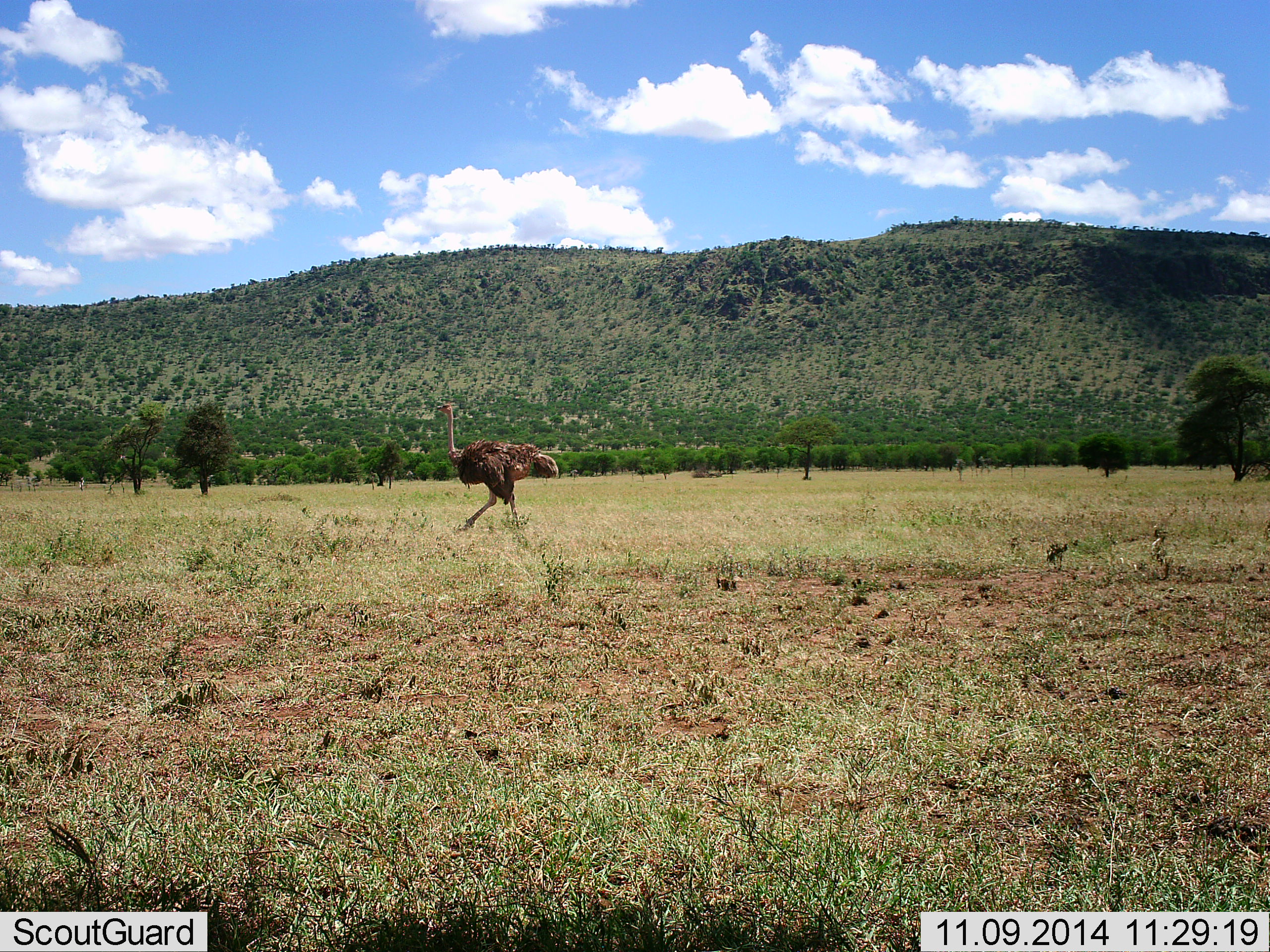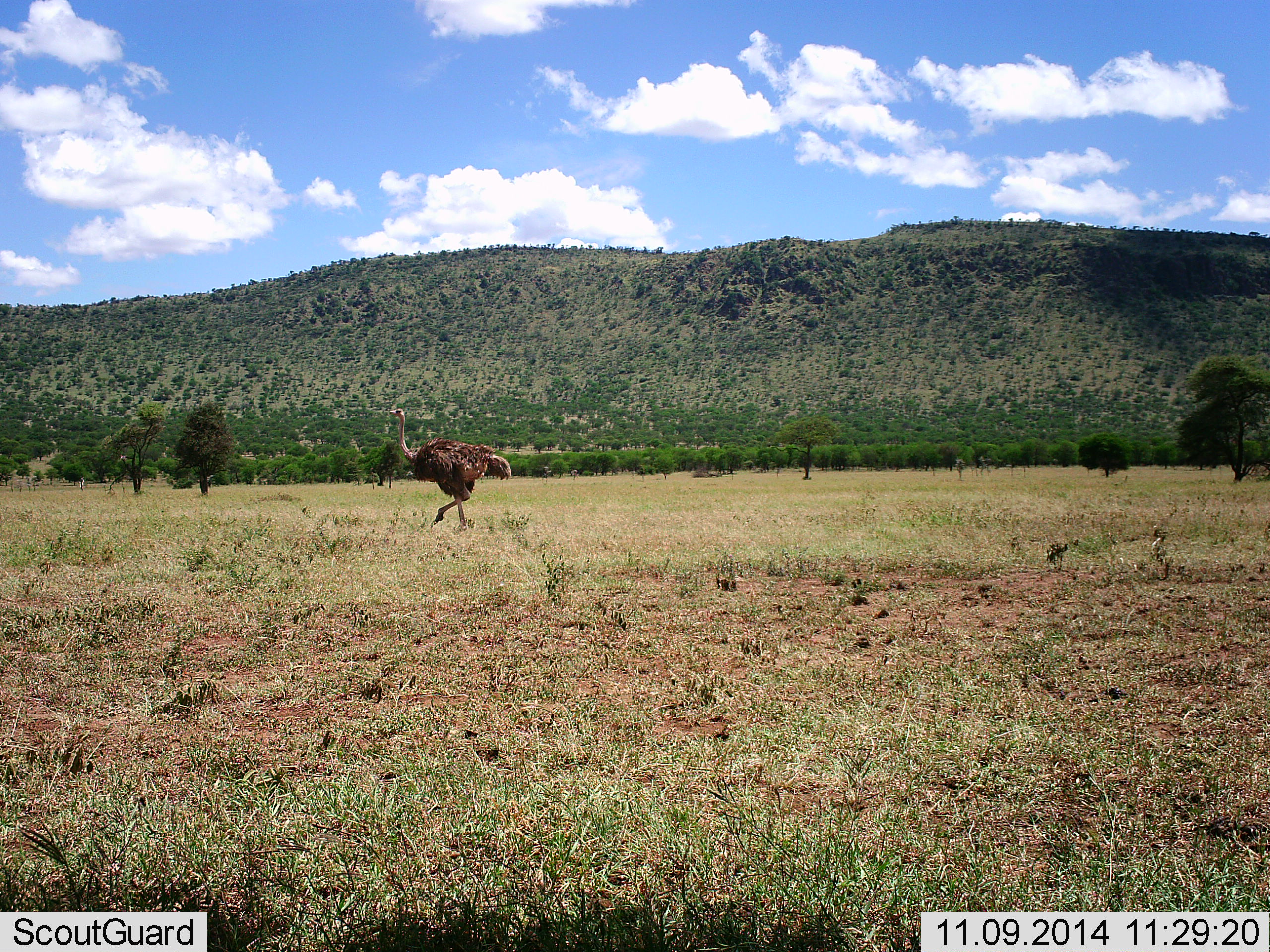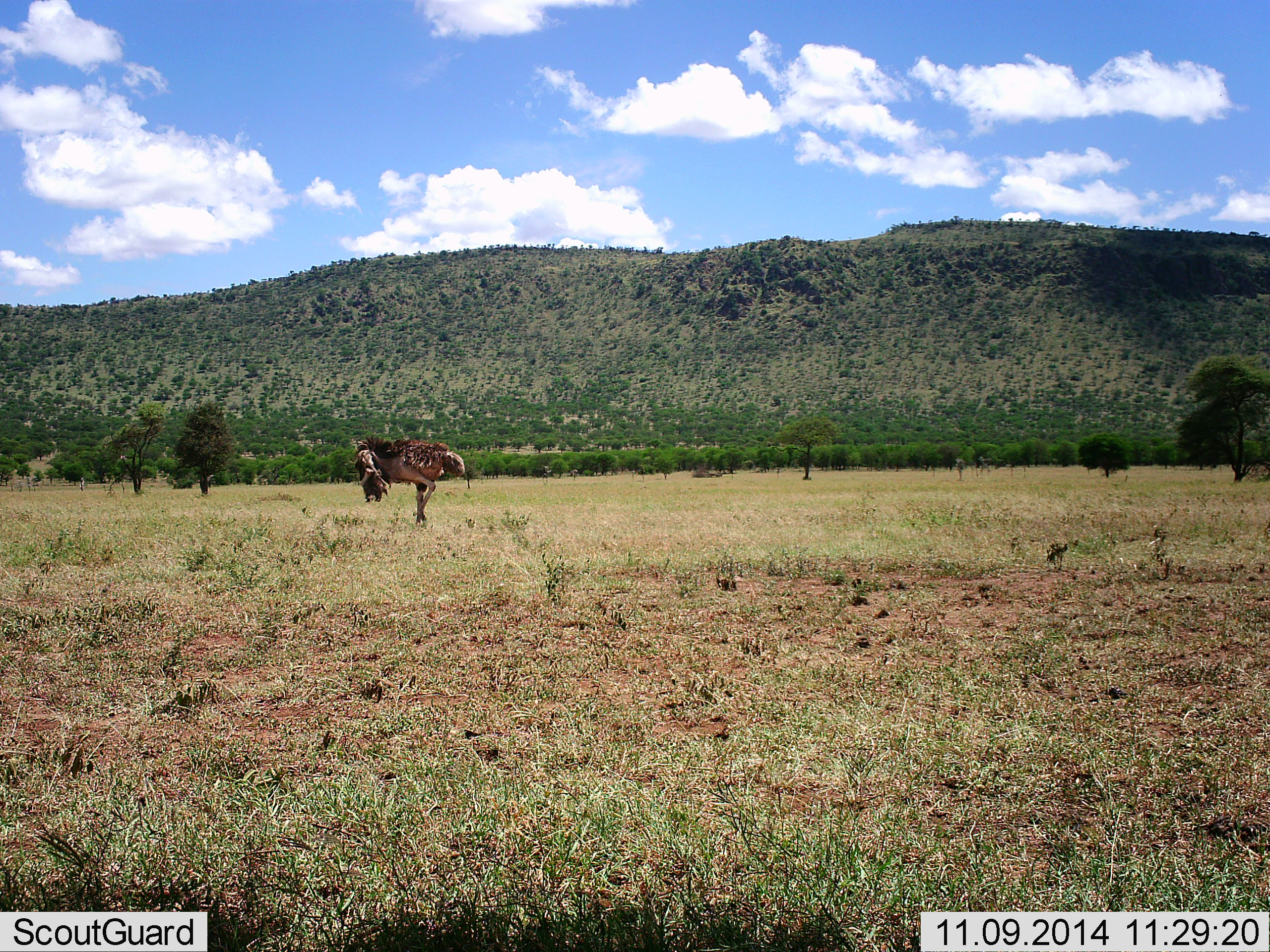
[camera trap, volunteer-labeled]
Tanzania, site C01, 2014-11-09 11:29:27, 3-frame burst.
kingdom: Animalia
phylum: Chordata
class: Aves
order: Struthioniformes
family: Struthionidae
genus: Struthio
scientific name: Struthio camelus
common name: ostrich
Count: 1.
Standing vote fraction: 10%.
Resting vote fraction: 0%.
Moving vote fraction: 100%.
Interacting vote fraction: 0%.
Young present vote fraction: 0%.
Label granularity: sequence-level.